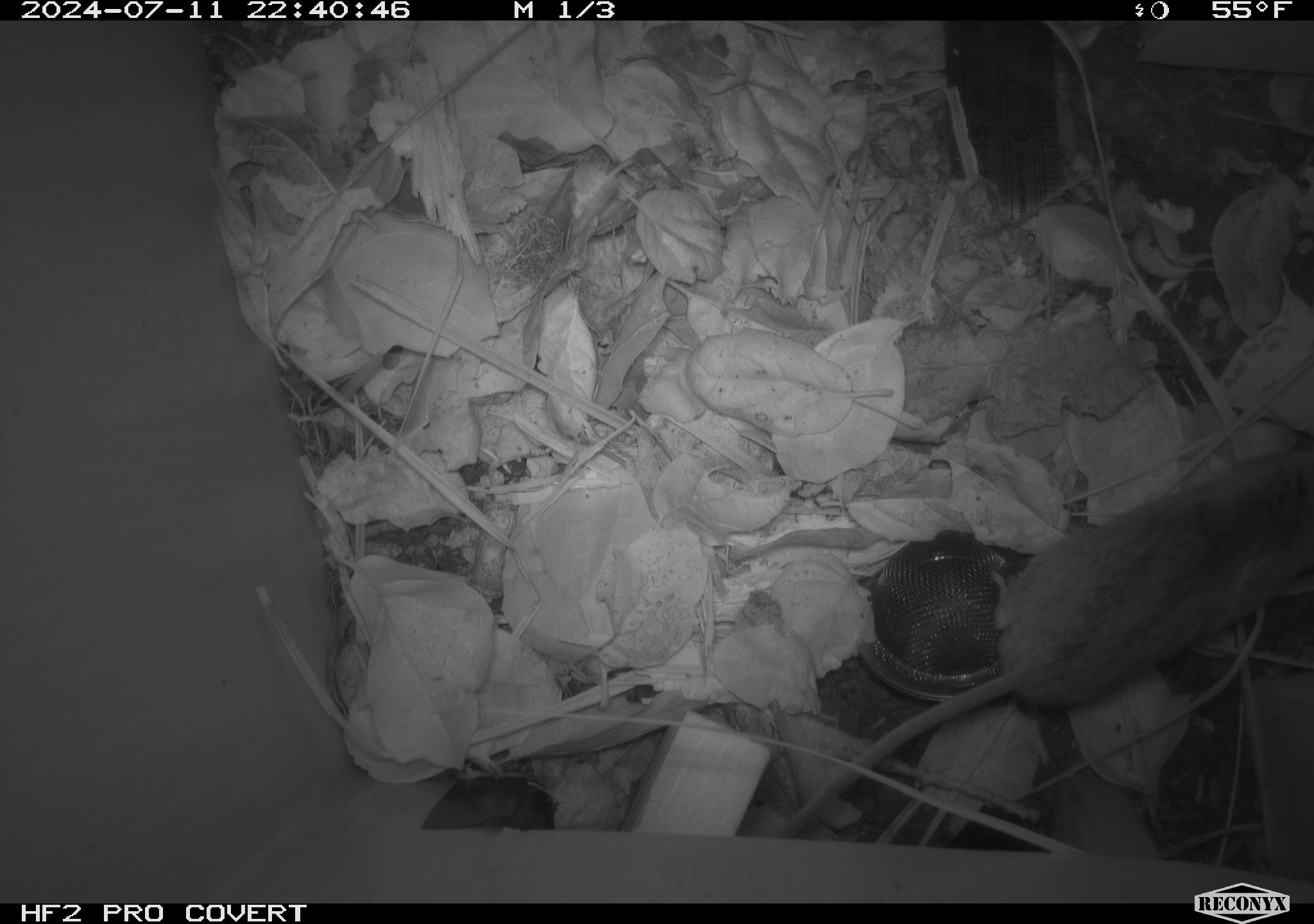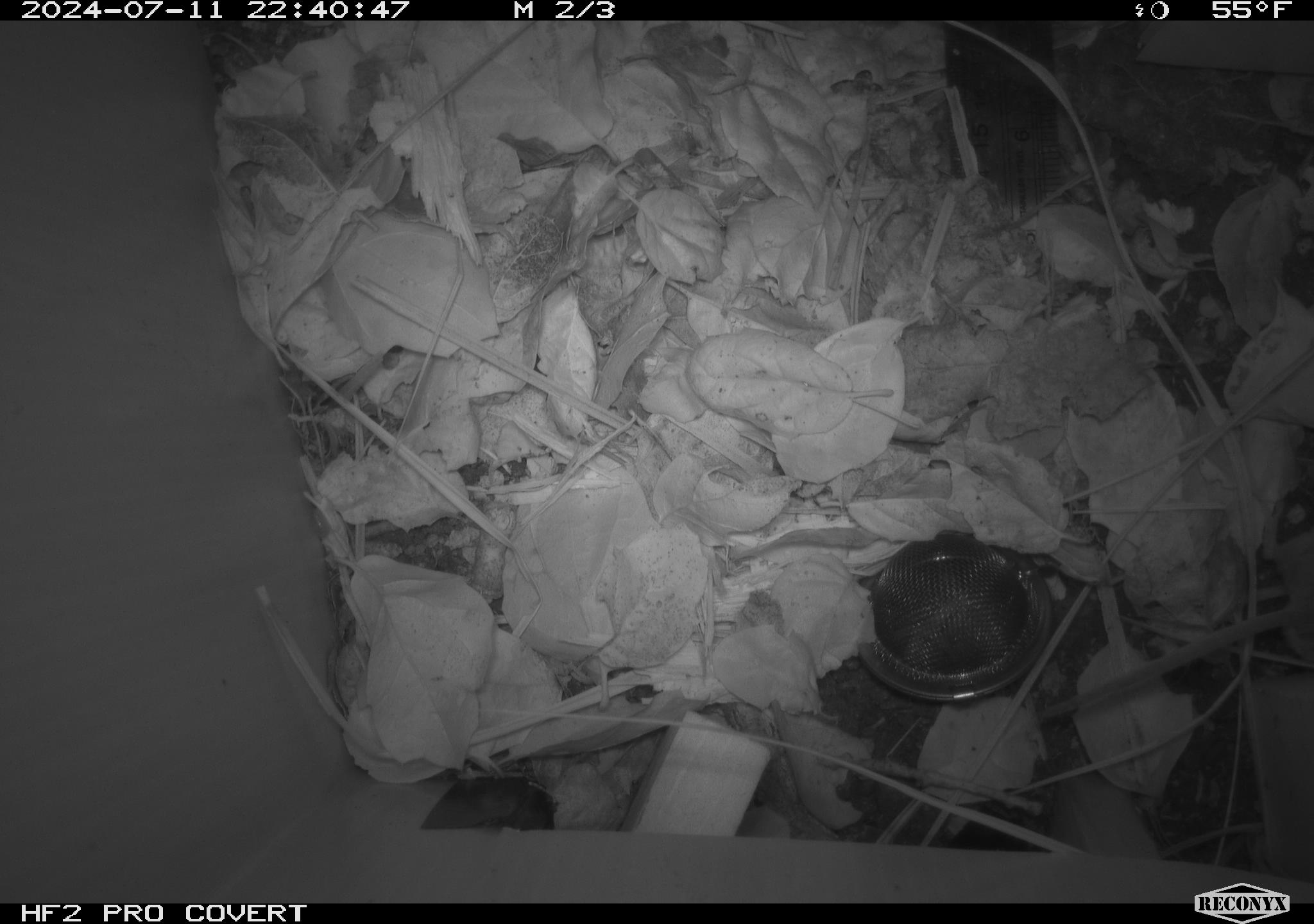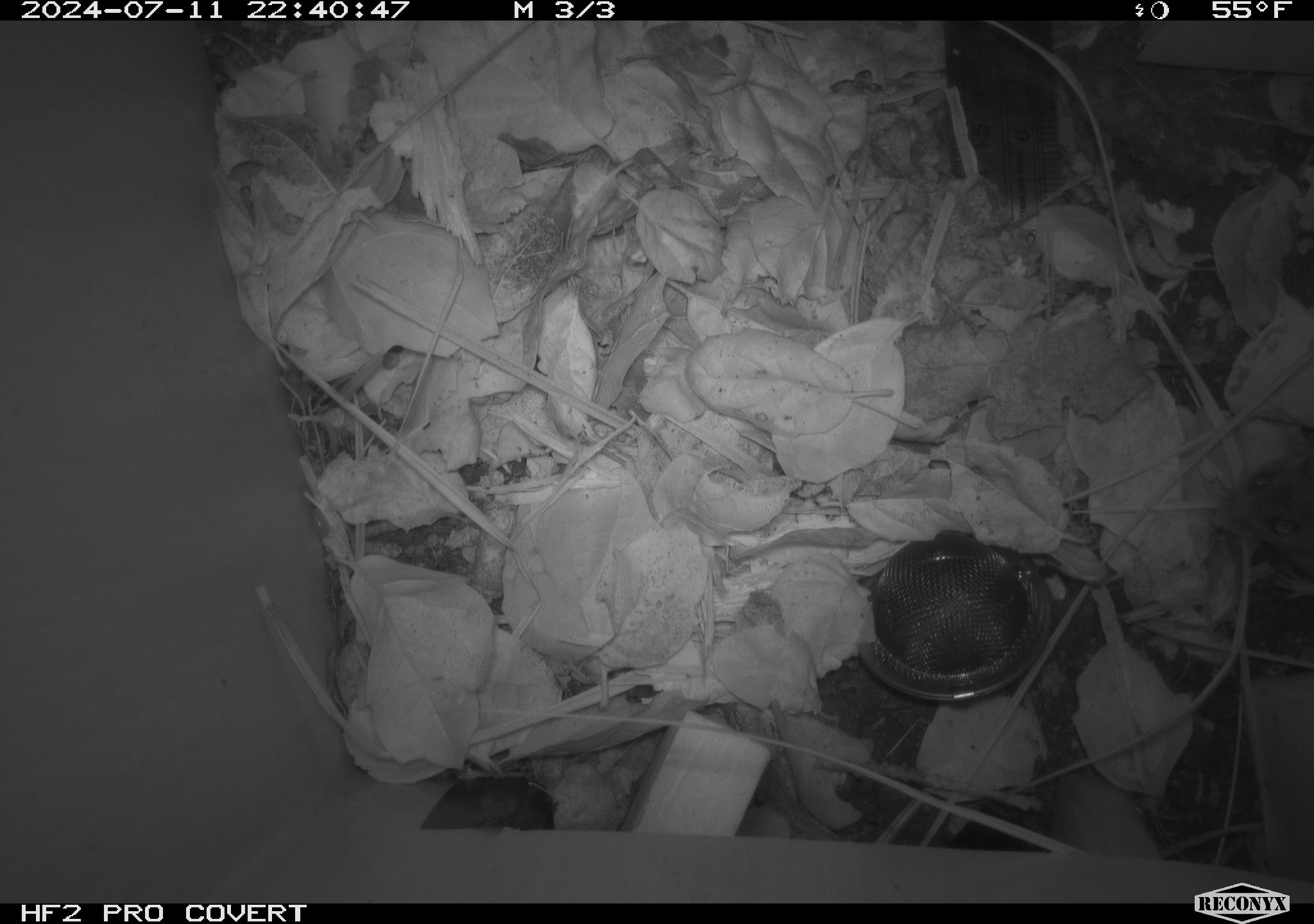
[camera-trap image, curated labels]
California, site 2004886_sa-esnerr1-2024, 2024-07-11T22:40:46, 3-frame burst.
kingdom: Animalia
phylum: Chordata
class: Mammalia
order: Rodentia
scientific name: Rodentia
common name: rodent